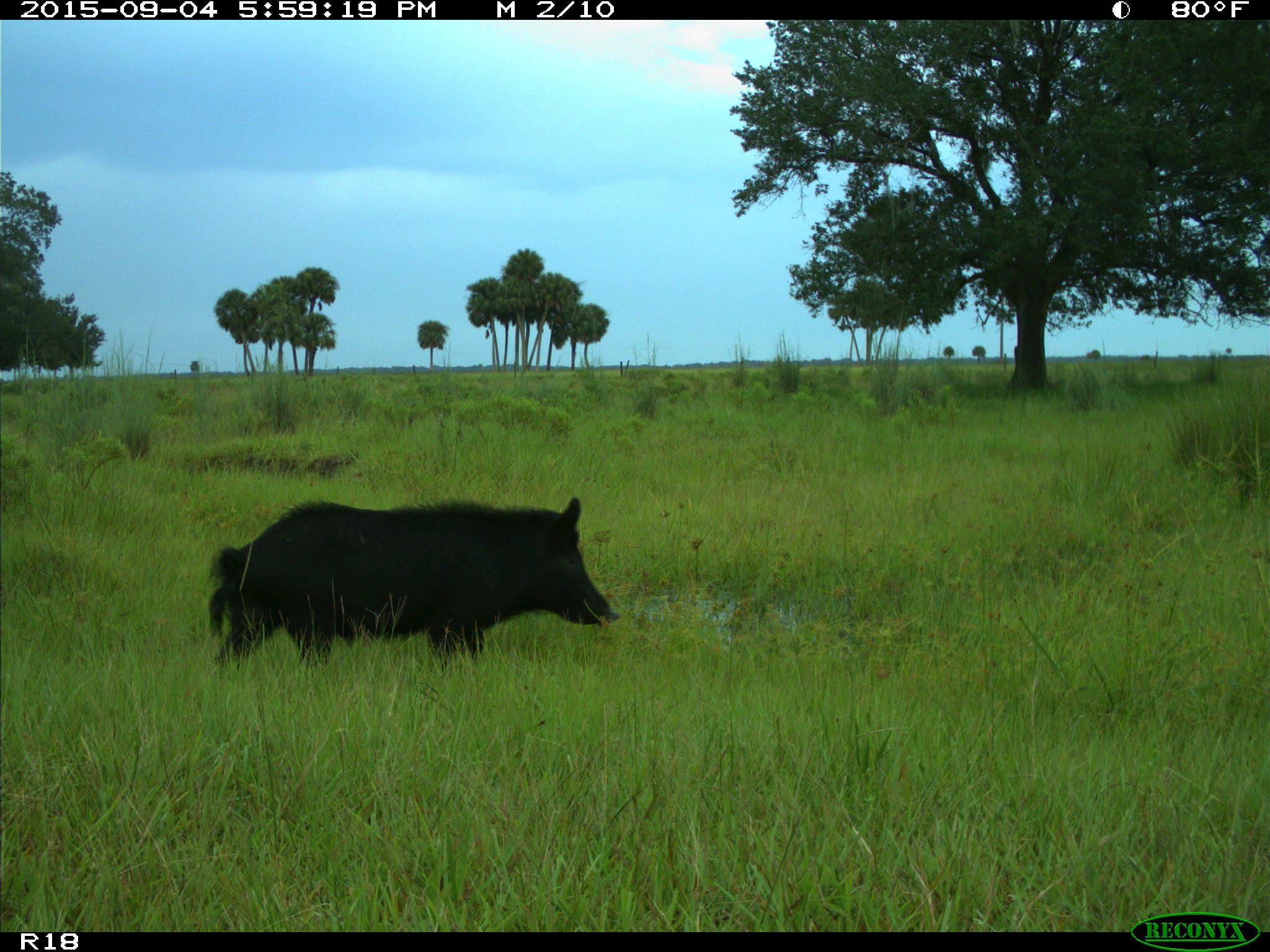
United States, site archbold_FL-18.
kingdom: Animalia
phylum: Chordata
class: Mammalia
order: Artiodactyla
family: Suidae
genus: Sus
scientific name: Sus scrofa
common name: wild boar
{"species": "Sus scrofa (wild boar)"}